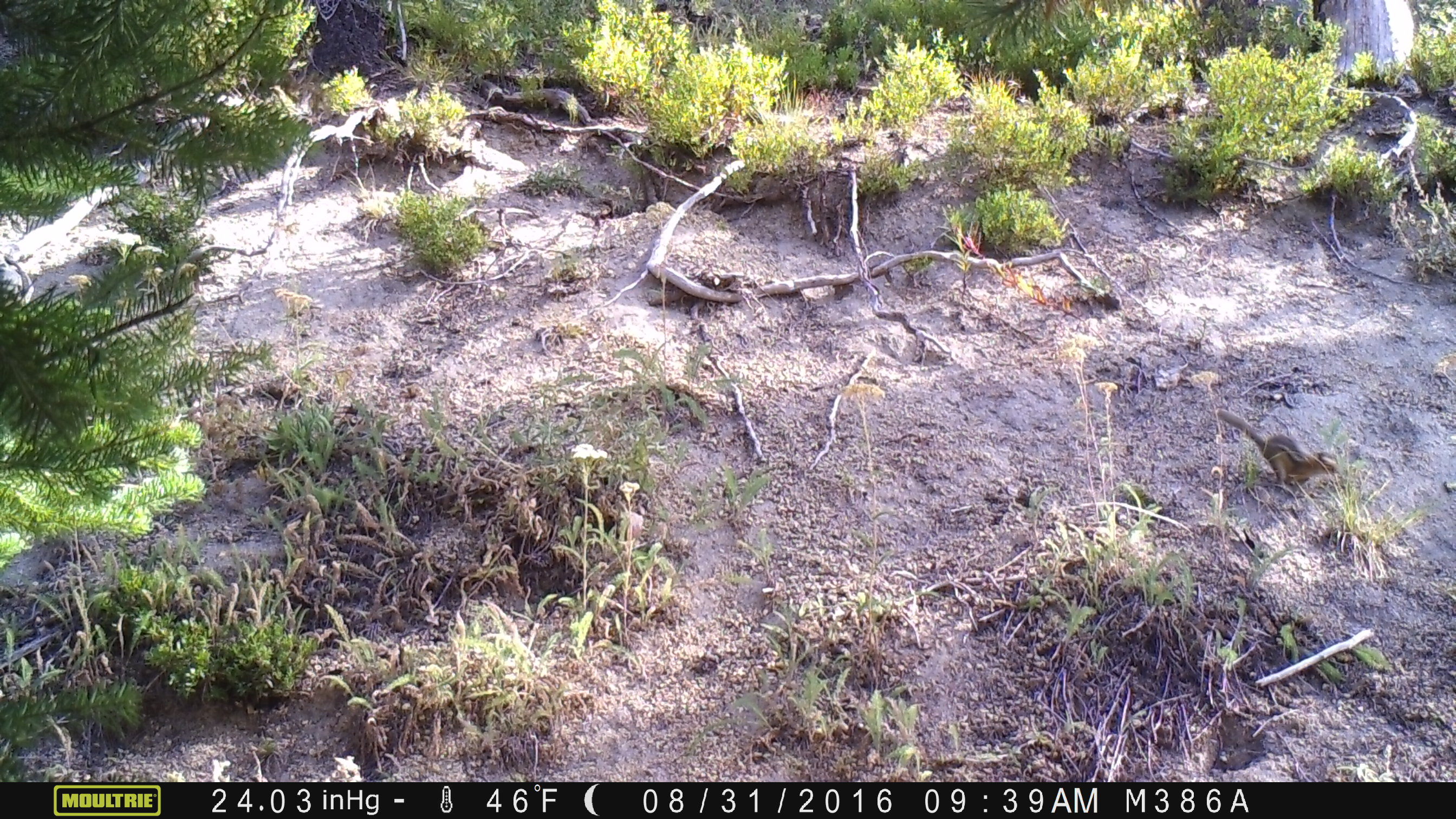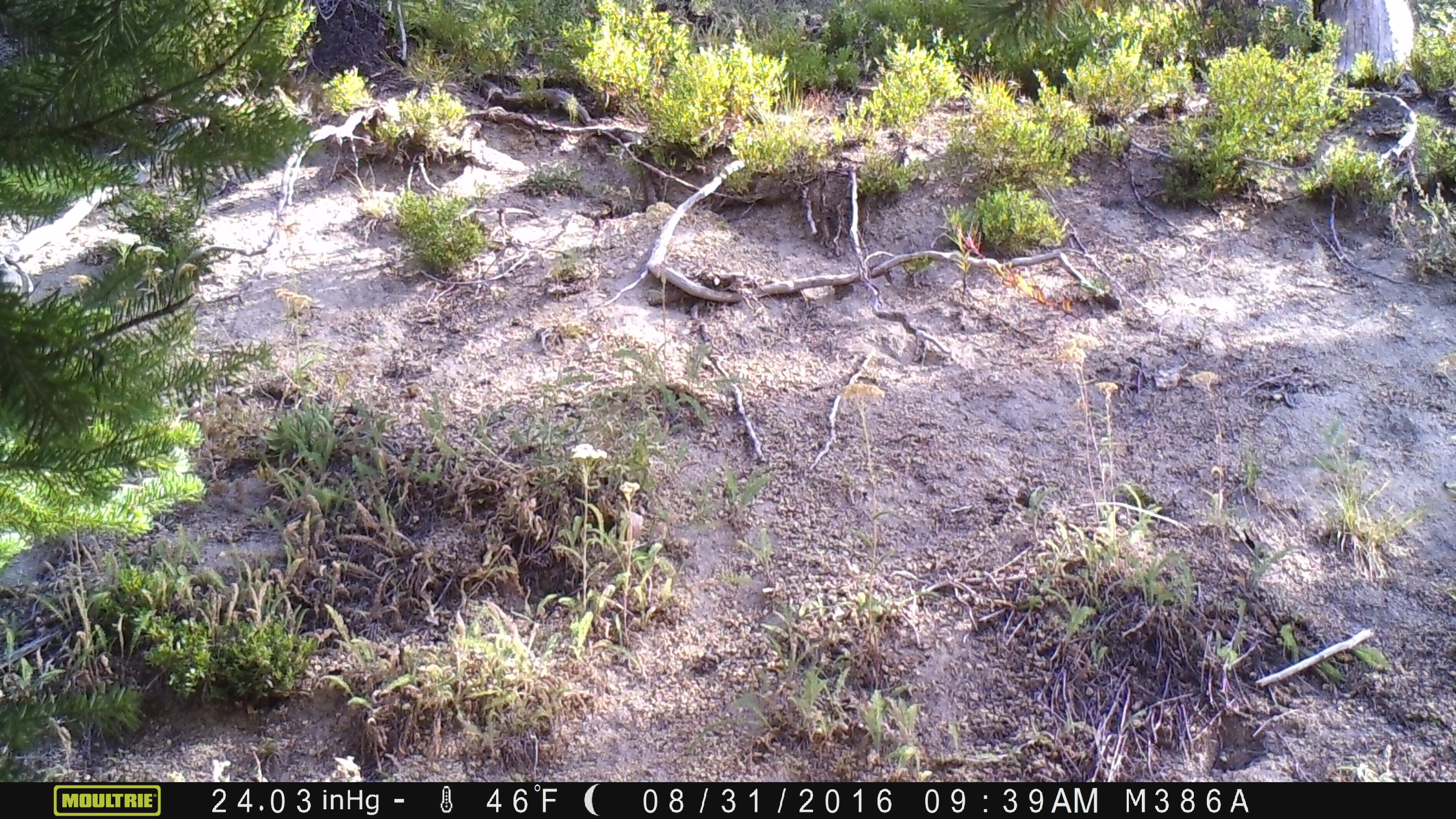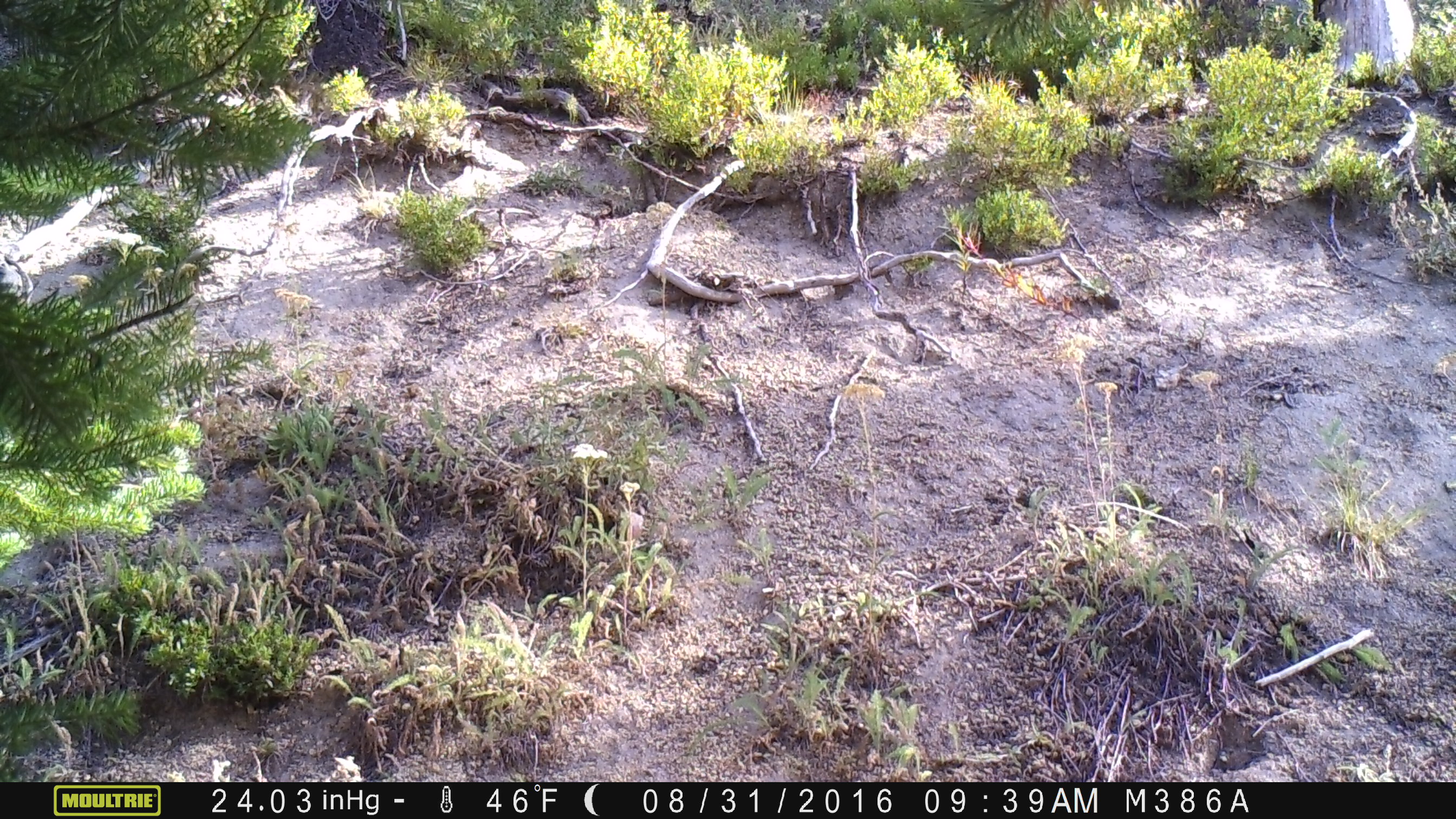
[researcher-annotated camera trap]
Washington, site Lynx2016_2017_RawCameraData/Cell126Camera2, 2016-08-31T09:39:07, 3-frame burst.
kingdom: Animalia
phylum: Chordata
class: Mammalia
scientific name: Mammalia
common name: small mammal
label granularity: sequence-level